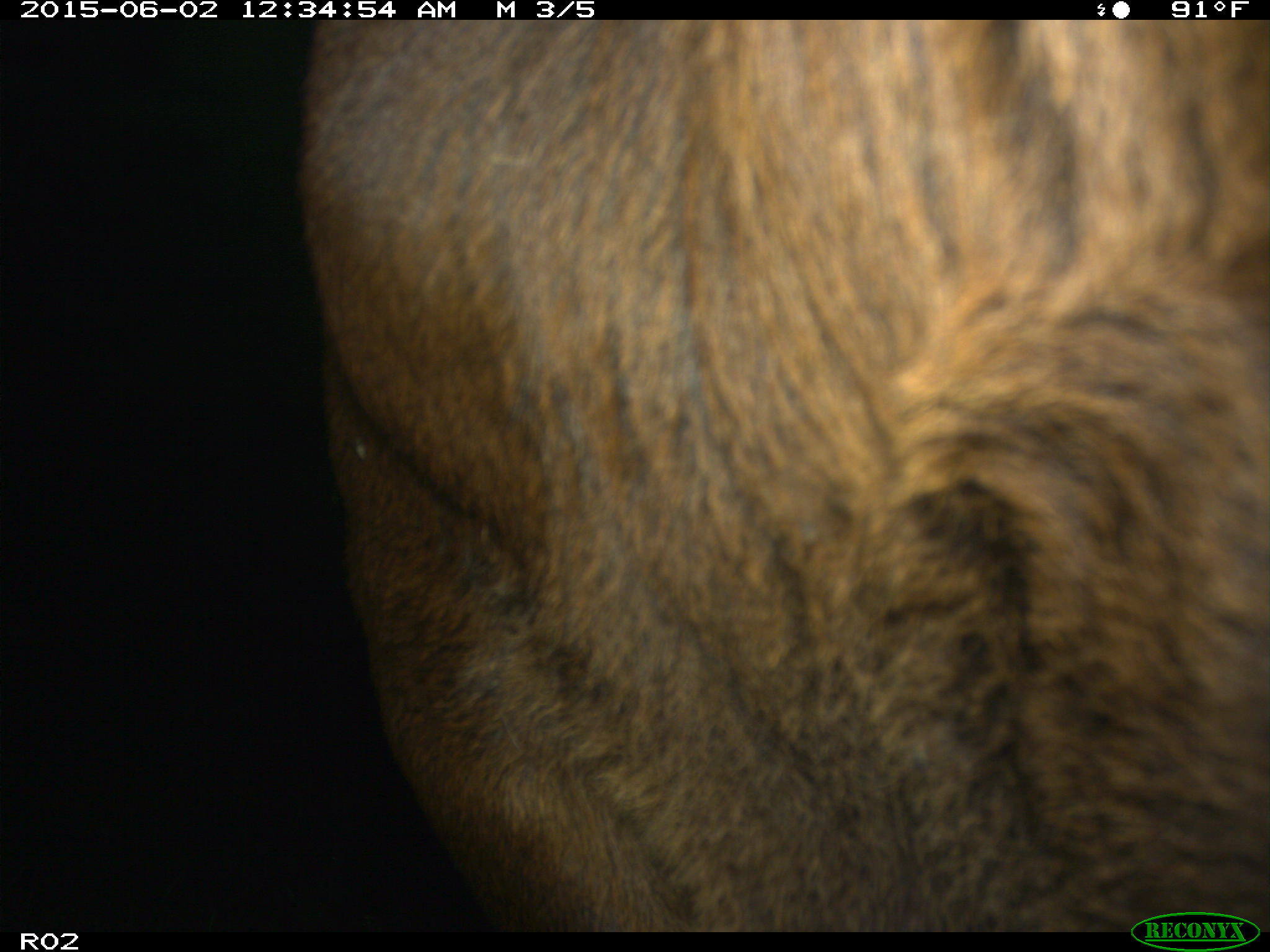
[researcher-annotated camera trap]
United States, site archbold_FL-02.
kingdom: Animalia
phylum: Chordata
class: Mammalia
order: Artiodactyla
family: Bovidae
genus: Bos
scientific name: Bos taurus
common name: domestic cow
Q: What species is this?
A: Bos taurus (domestic cow).